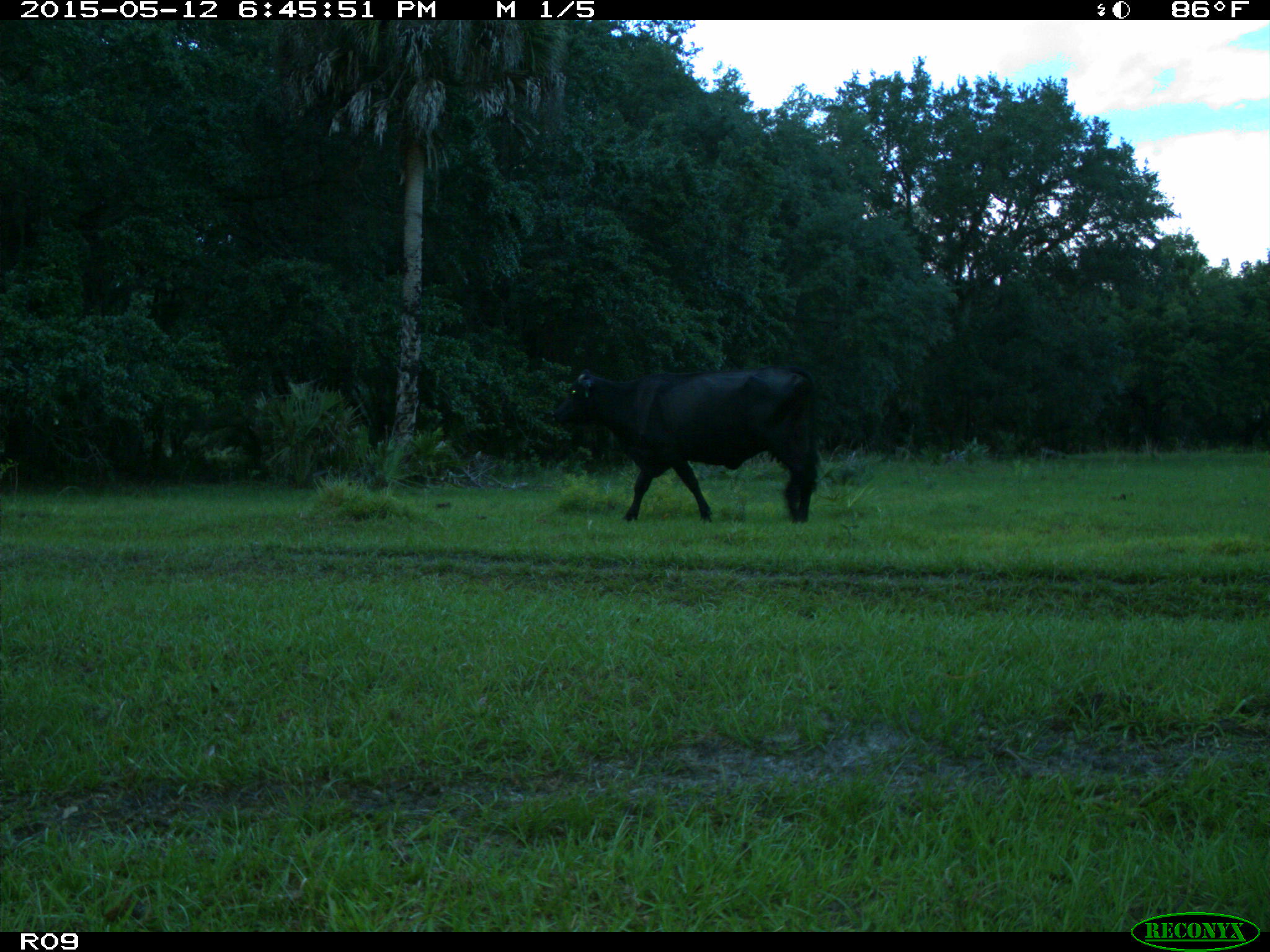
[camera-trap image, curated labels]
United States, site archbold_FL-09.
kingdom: Animalia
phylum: Chordata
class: Mammalia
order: Artiodactyla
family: Bovidae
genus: Bos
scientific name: Bos taurus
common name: domestic cow